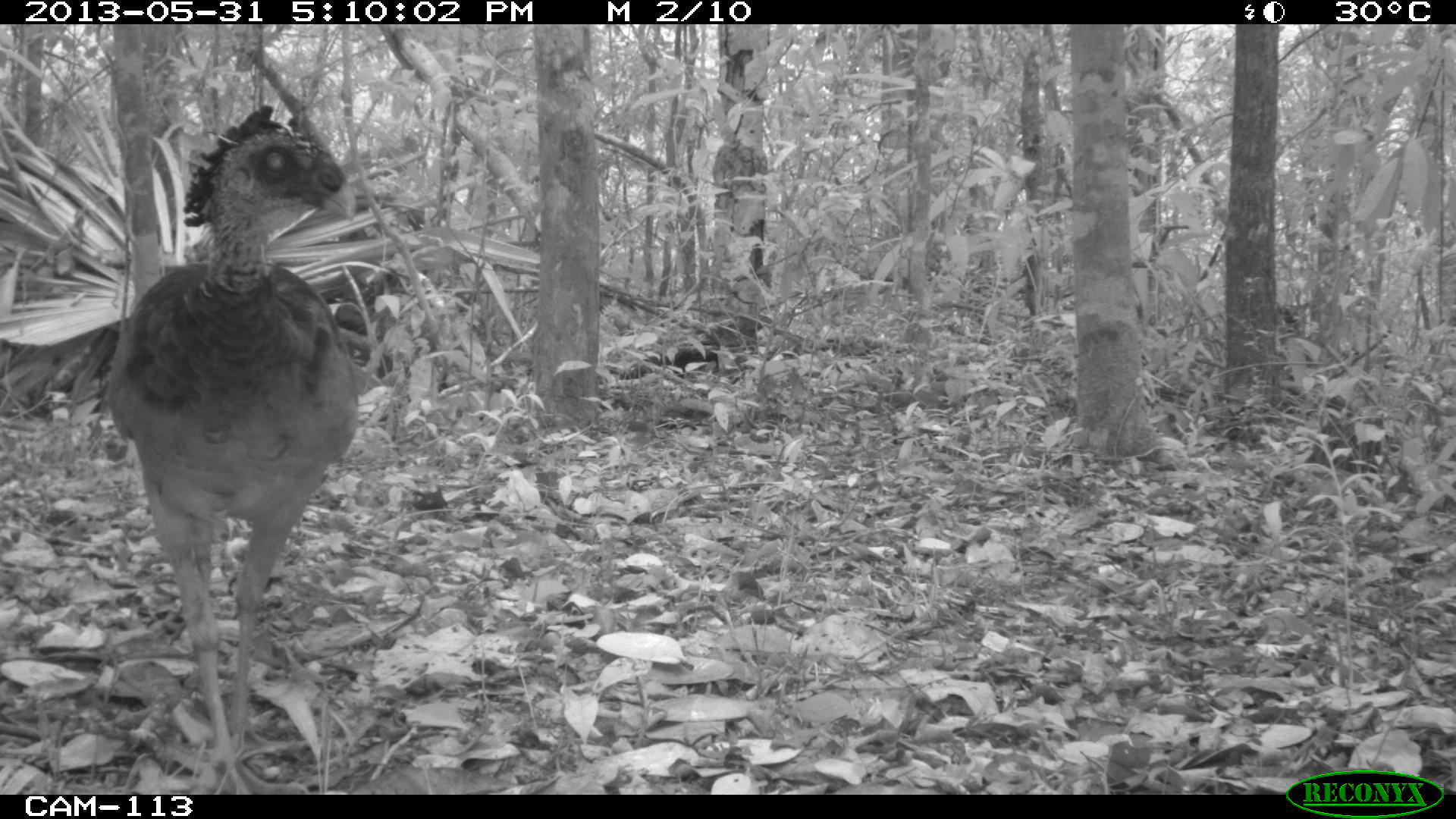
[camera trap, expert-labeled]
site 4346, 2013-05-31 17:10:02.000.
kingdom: Animalia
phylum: Chordata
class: Aves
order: Galliformes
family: Cracidae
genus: Crax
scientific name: Crax rubra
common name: great curassow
Crax rubra (great curassow), count 1, sex female.